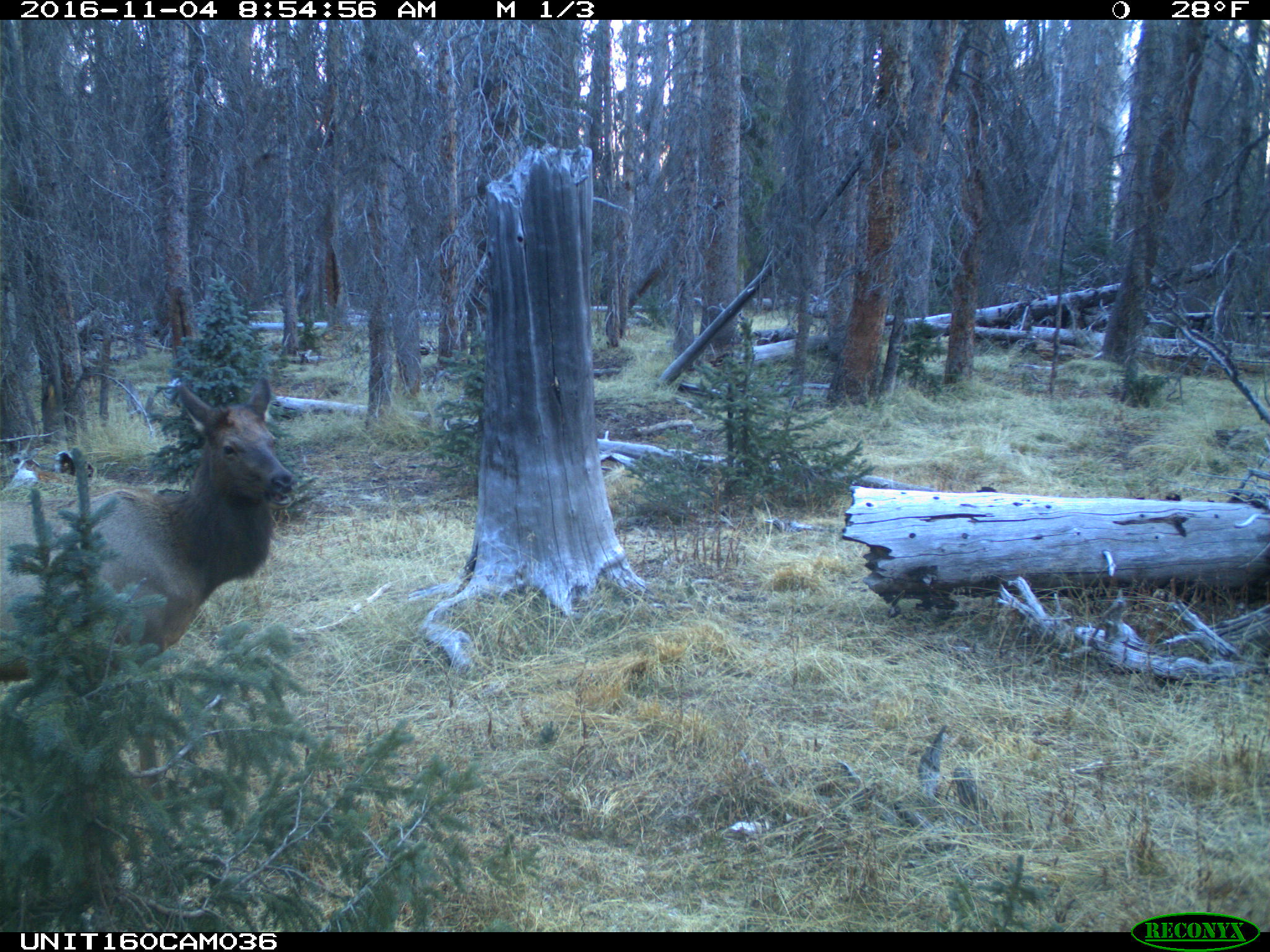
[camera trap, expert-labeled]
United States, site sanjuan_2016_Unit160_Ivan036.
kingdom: Animalia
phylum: Chordata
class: Mammalia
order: Artiodactyla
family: Cervidae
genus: Cervus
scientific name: Cervus elaphus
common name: red deer